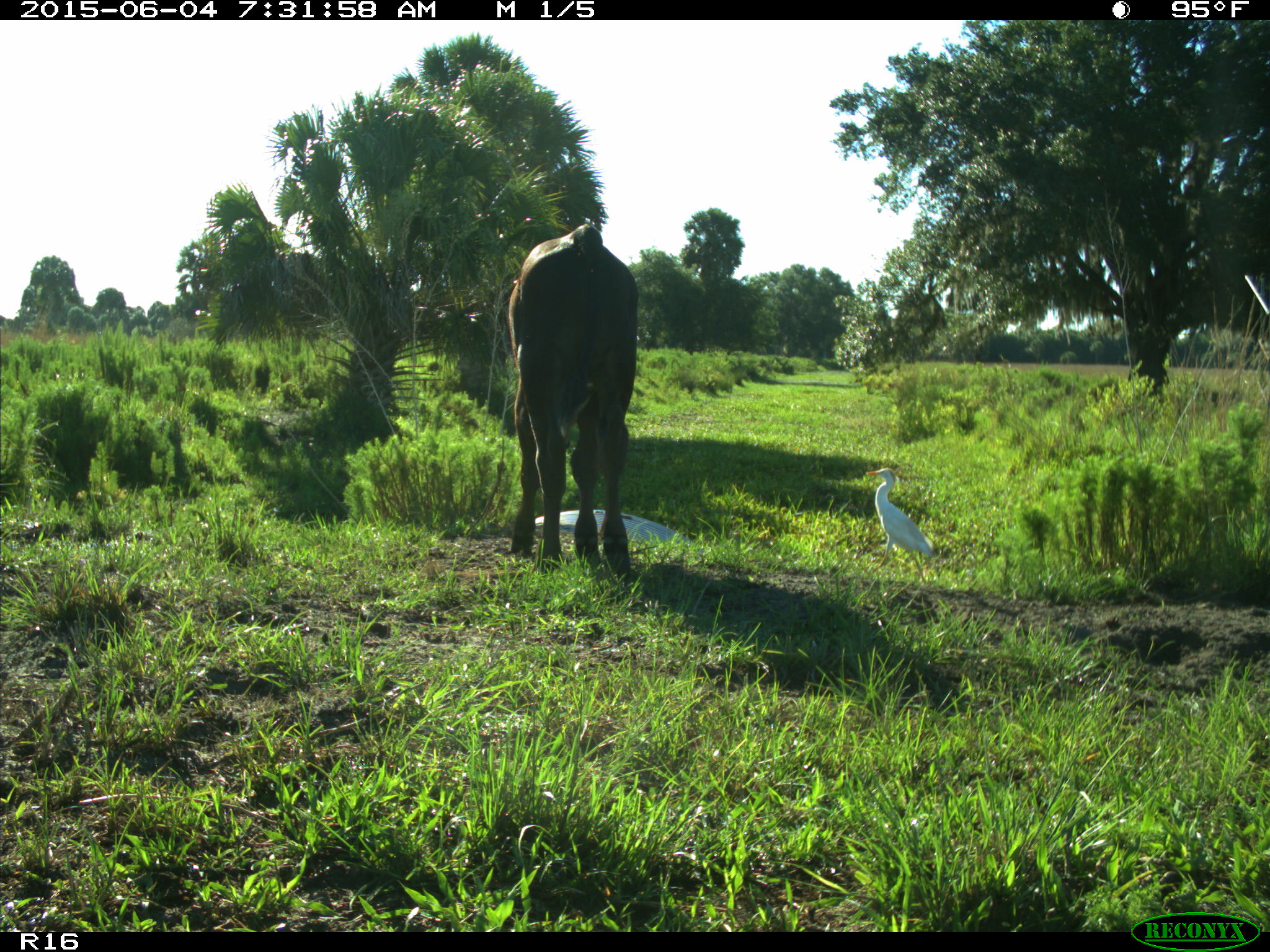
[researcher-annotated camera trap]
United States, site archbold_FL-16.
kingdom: Animalia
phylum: Chordata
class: Mammalia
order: Artiodactyla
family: Bovidae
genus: Bos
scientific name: Bos taurus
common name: domestic cow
Bos taurus (domestic cow).